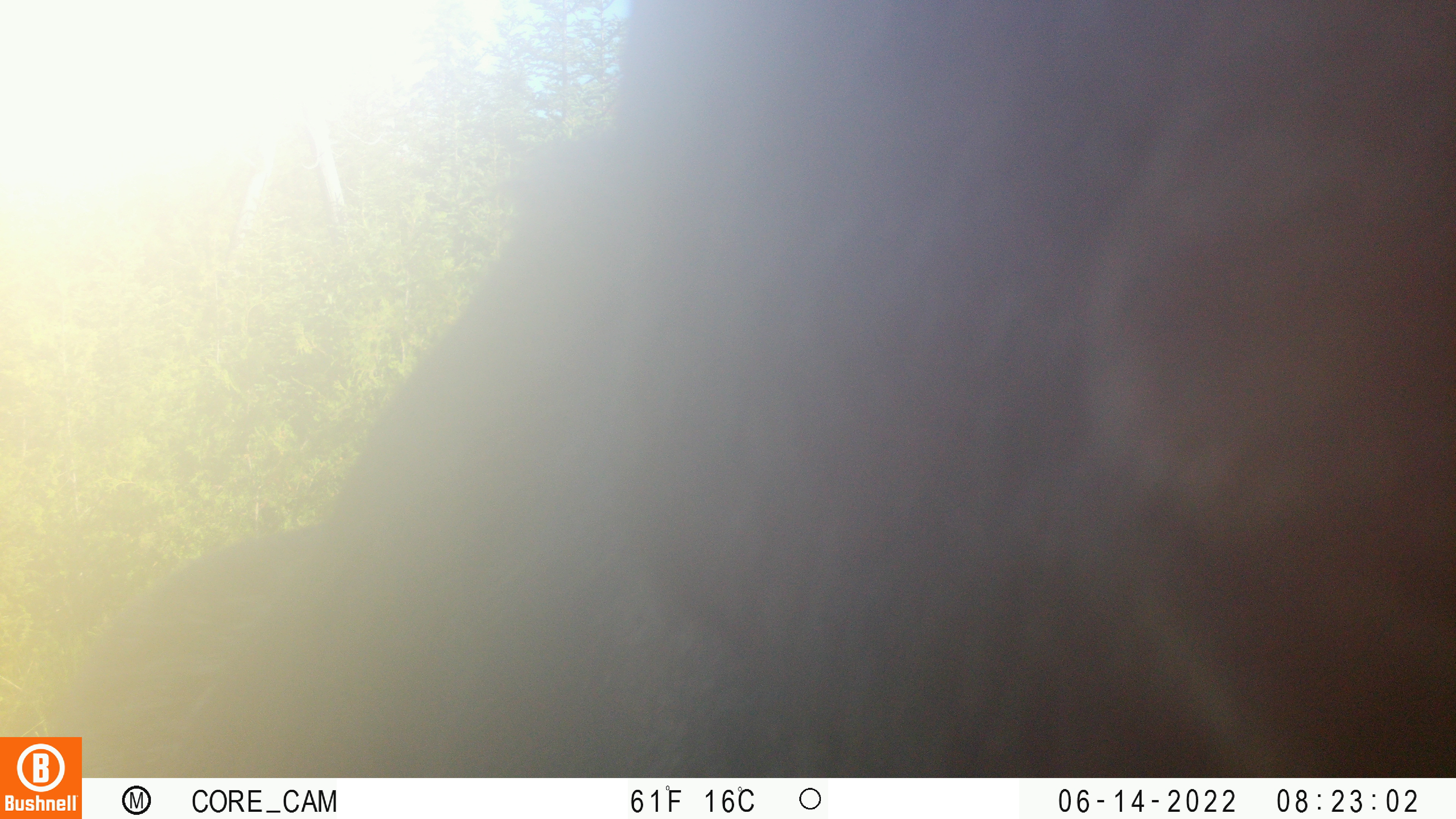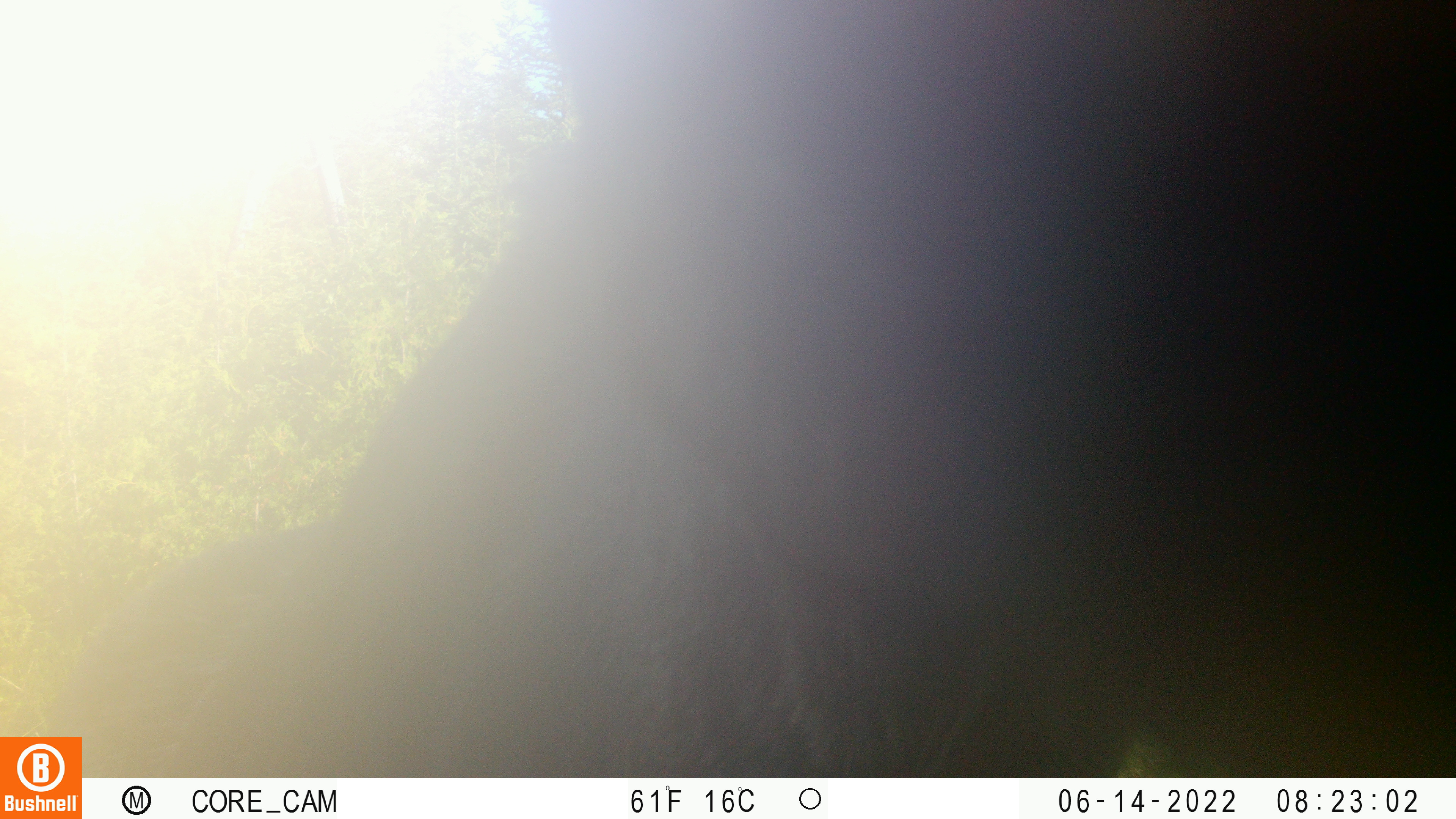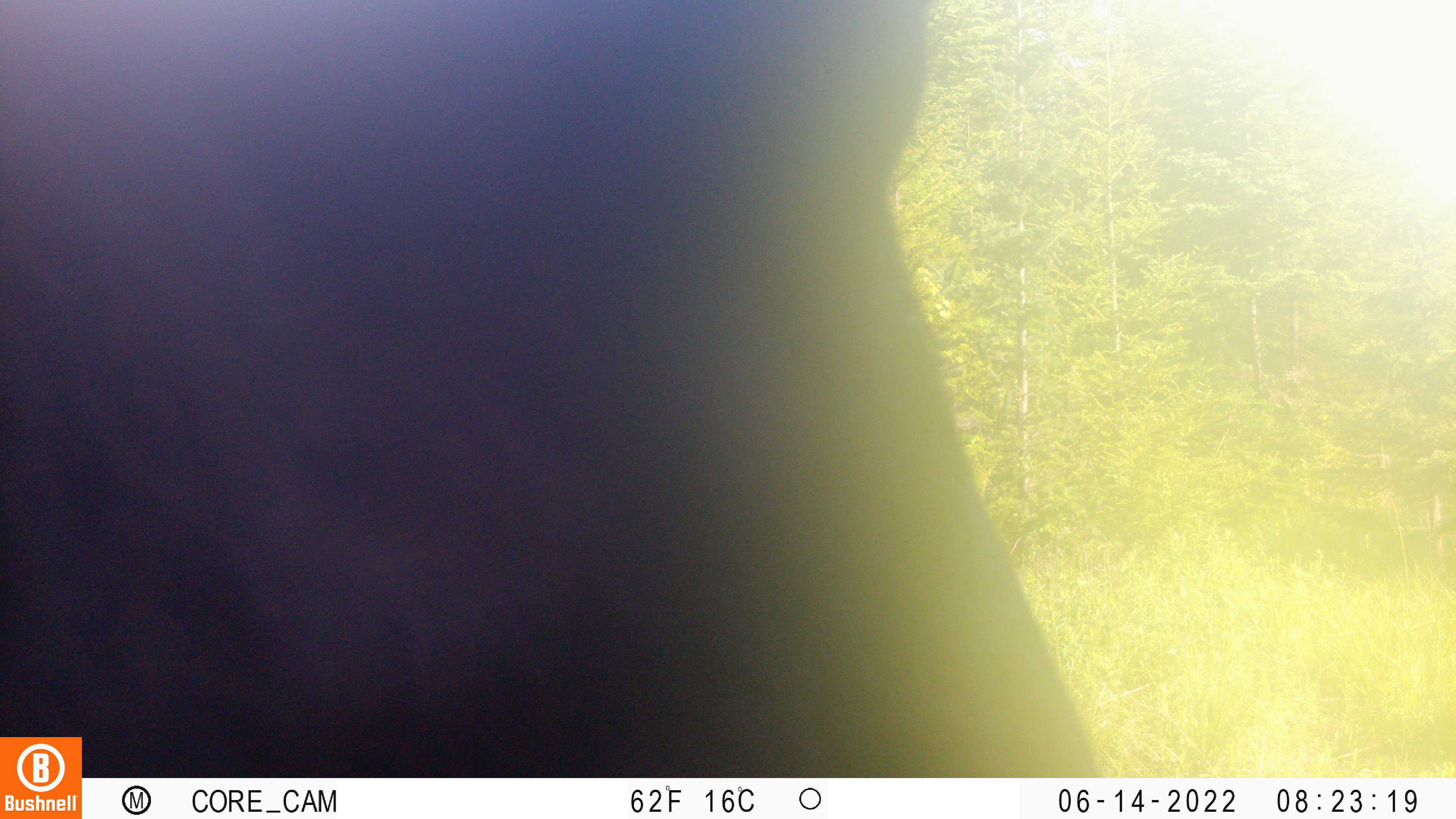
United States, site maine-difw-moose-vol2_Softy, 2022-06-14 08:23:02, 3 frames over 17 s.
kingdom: Animalia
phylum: Chordata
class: Mammalia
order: Artiodactyla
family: Cervidae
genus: Alces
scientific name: Alces alces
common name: moose